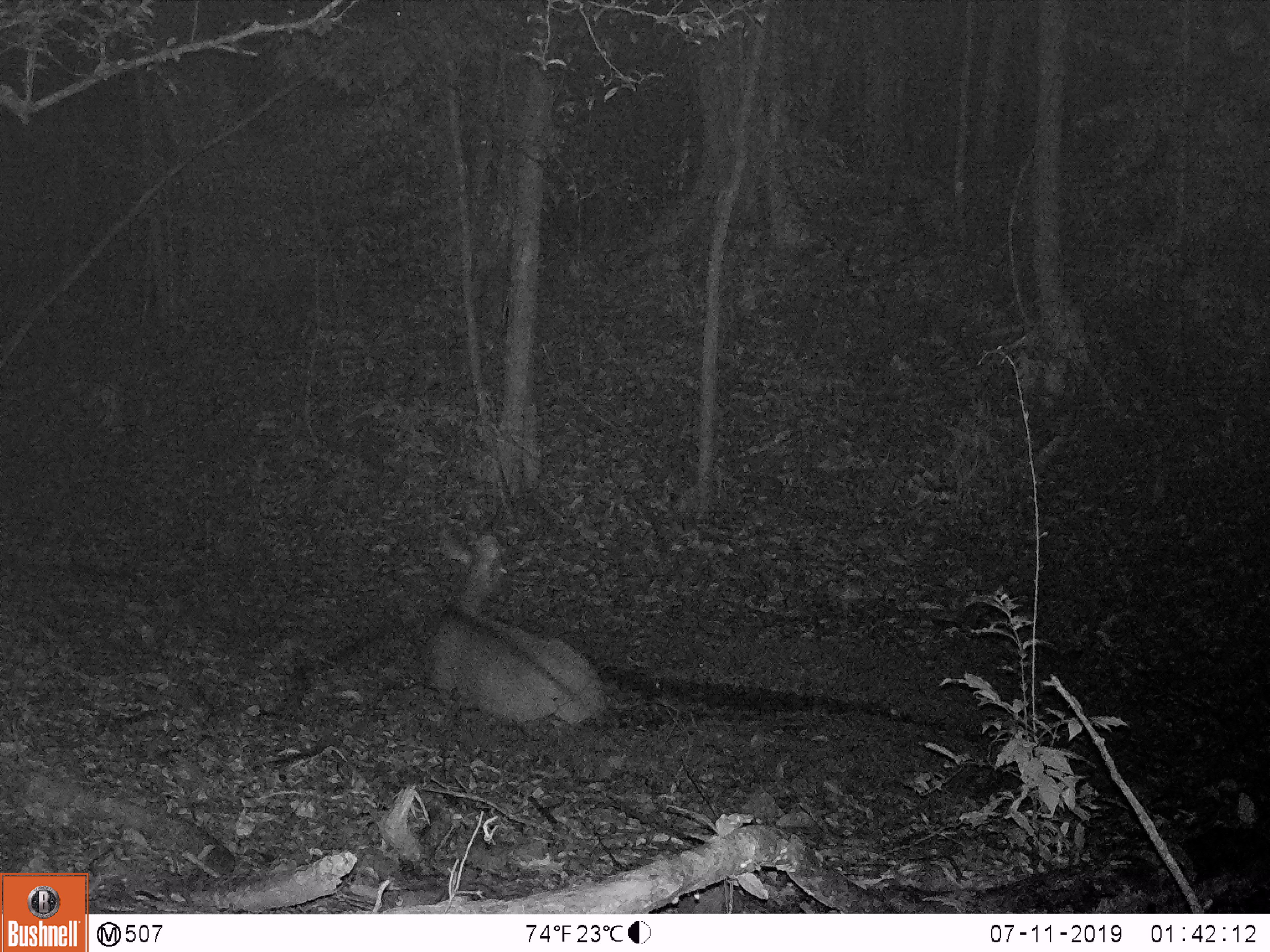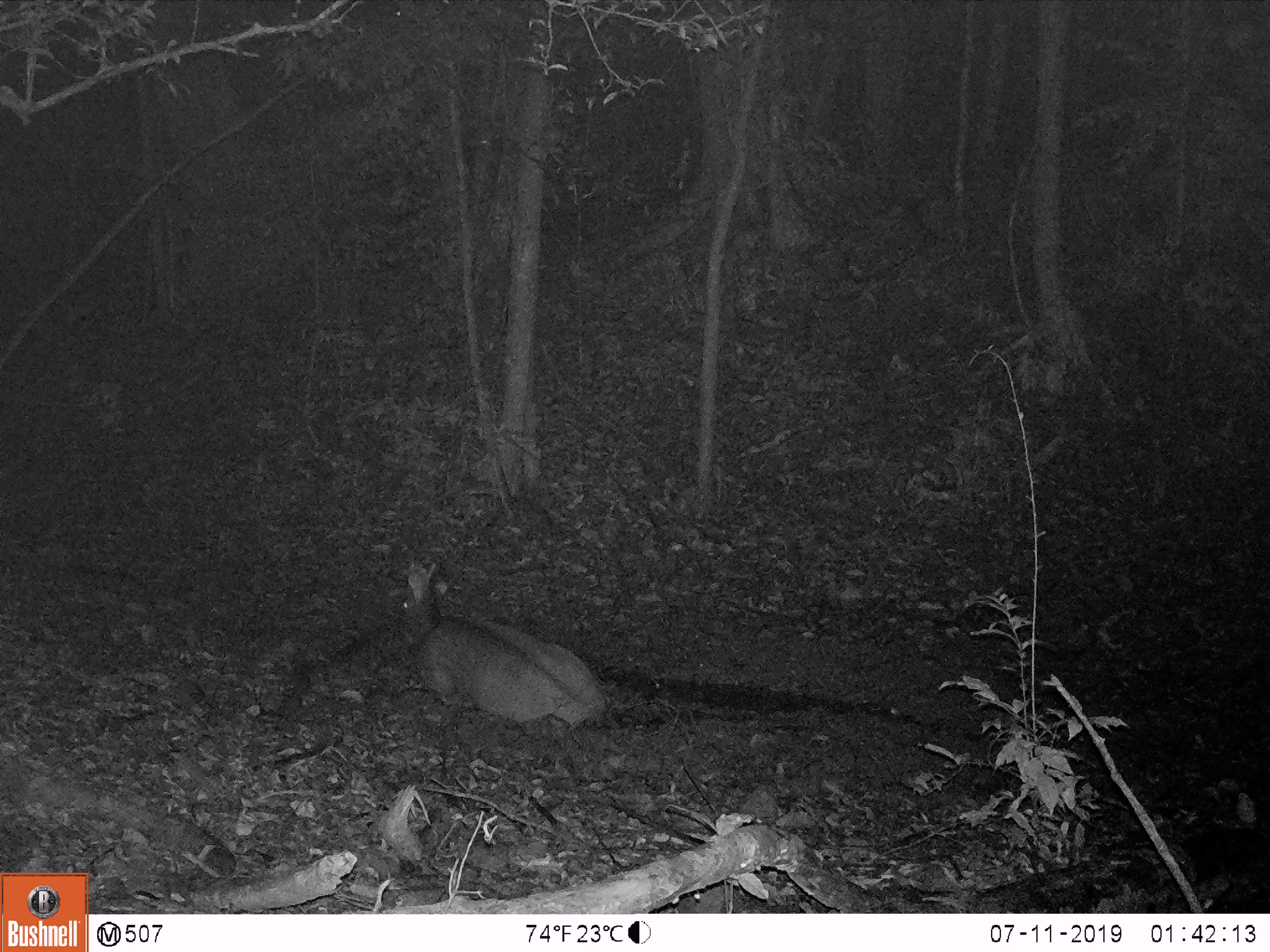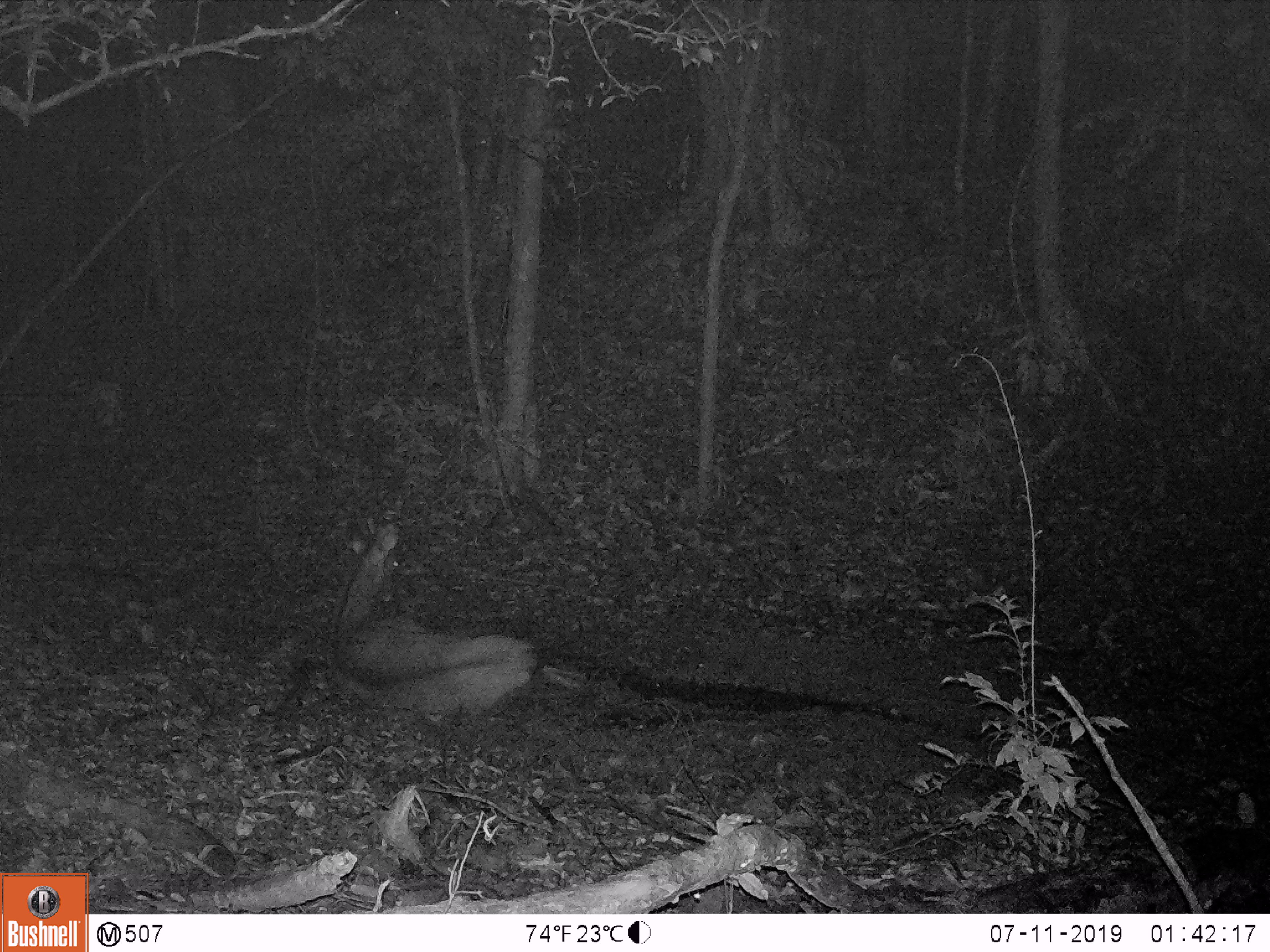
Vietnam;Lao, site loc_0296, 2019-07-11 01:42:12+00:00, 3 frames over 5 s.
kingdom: Animalia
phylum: Chordata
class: Mammalia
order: Artiodactyla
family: Cervidae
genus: Rusa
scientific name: Rusa unicolor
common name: sambar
Sambar (Rusa unicolor). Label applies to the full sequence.